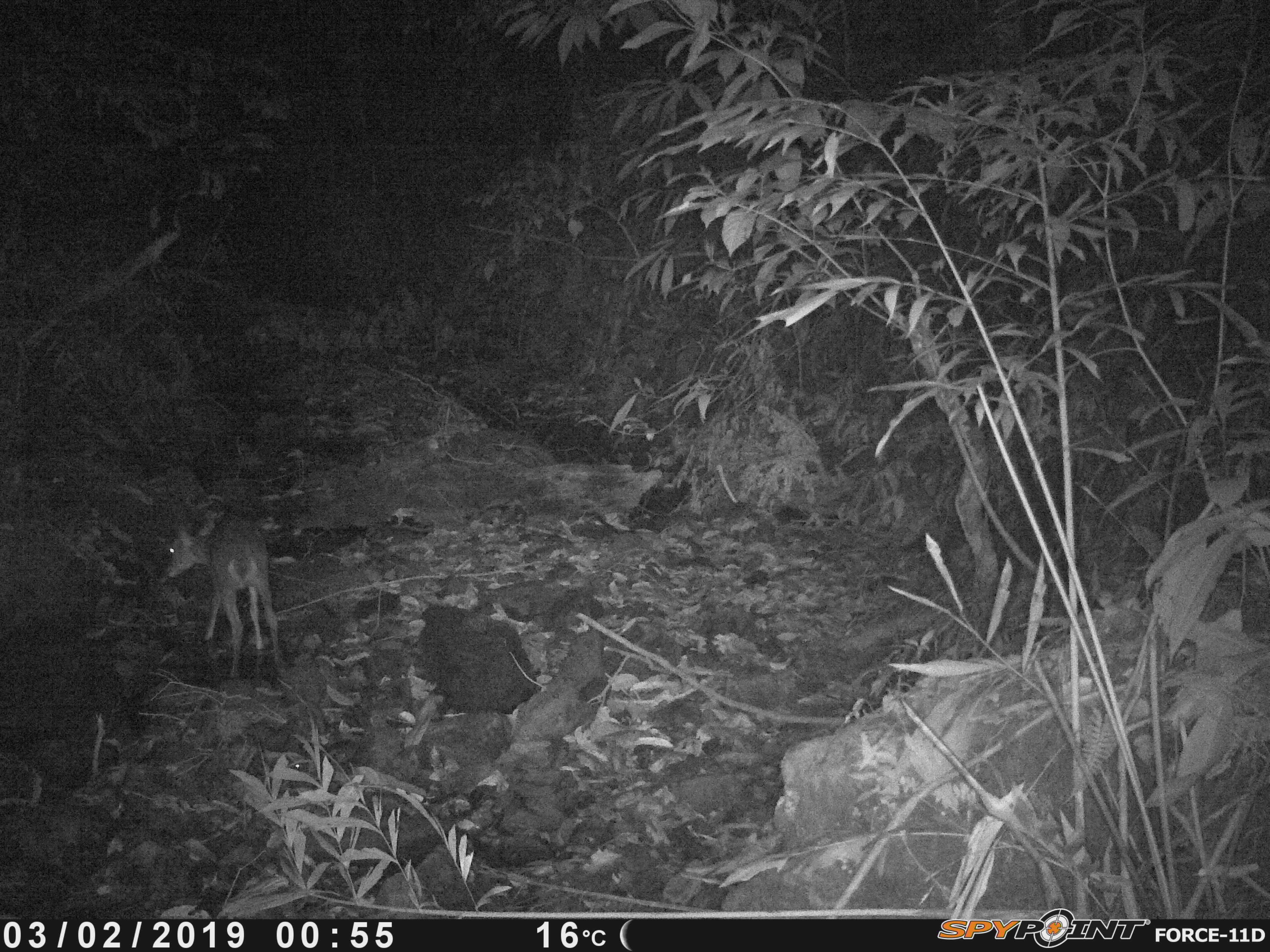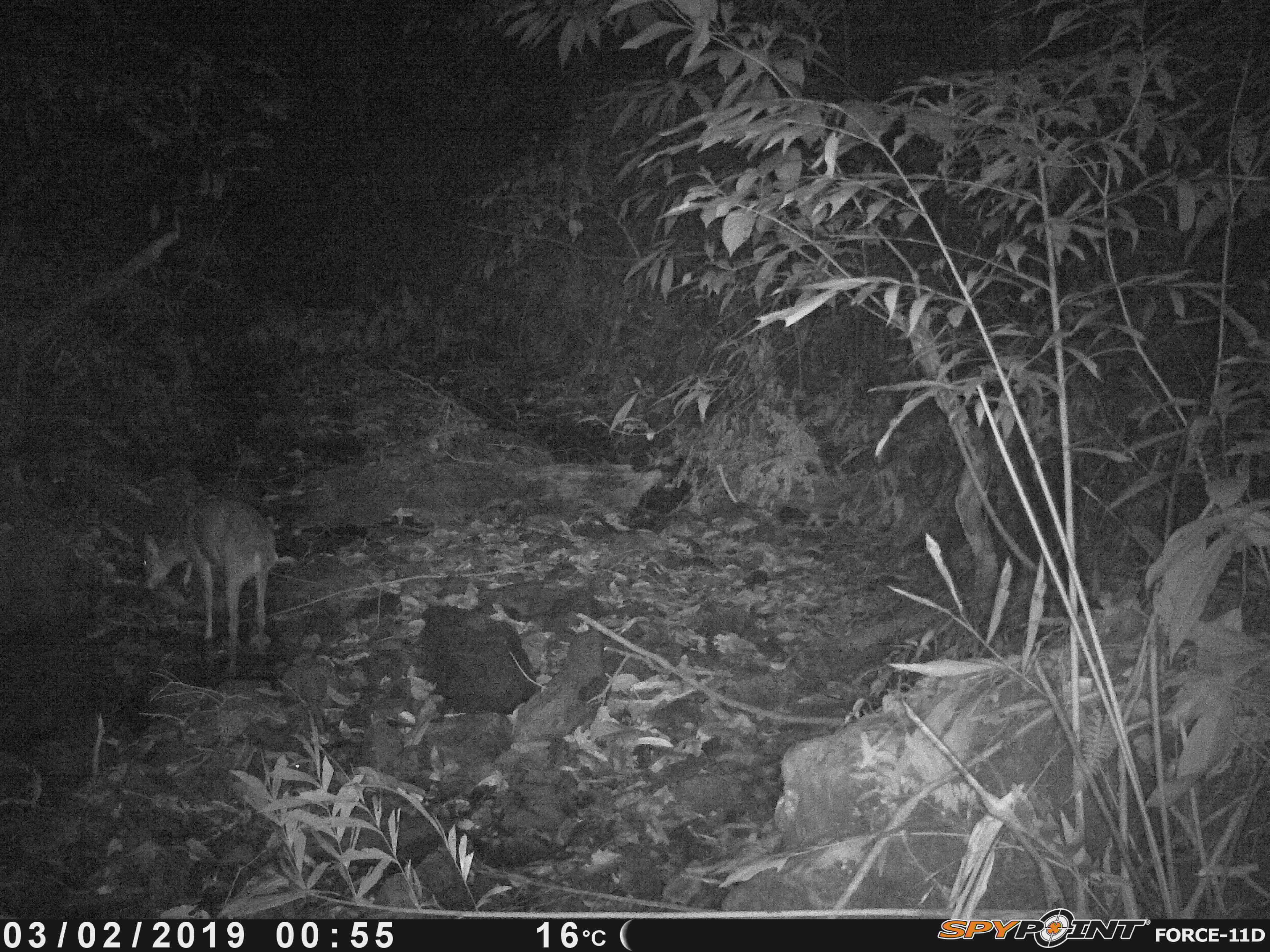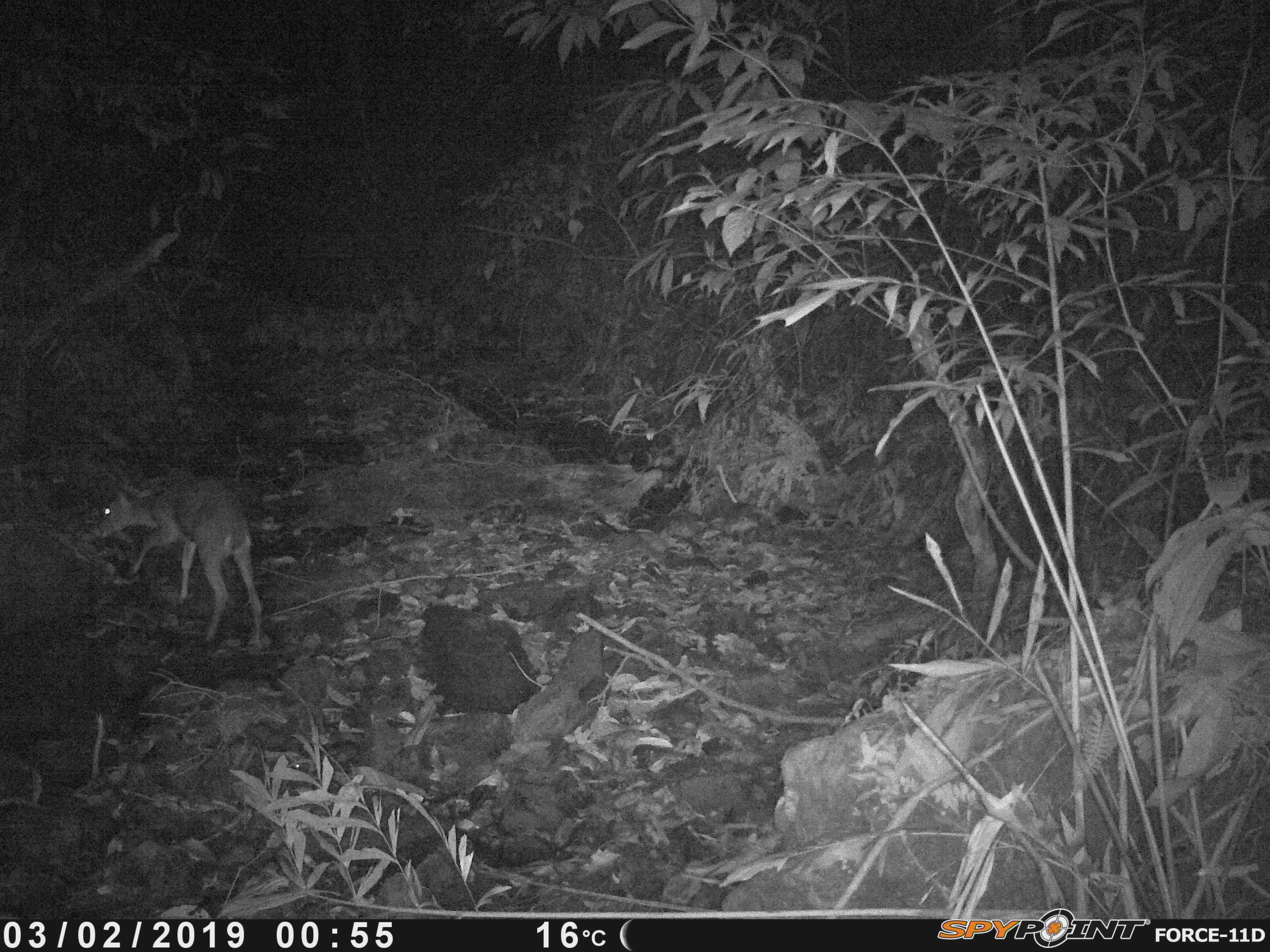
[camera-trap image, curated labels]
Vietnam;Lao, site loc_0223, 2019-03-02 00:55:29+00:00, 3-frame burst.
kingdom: Animalia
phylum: Chordata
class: Mammalia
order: Artiodactyla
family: Cervidae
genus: Muntiacus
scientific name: Muntiacus vuquangensis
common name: large-antlered muntjac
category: large antlered muntjac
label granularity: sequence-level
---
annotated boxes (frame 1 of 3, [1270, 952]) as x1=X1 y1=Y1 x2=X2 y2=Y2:
large antlered muntjac: x1=165 y1=515 x2=286 y2=679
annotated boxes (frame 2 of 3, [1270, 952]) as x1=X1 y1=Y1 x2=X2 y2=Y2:
large antlered muntjac: x1=139 y1=495 x2=297 y2=680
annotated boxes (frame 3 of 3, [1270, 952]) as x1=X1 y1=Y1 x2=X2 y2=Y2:
large antlered muntjac: x1=93 y1=473 x2=264 y2=649